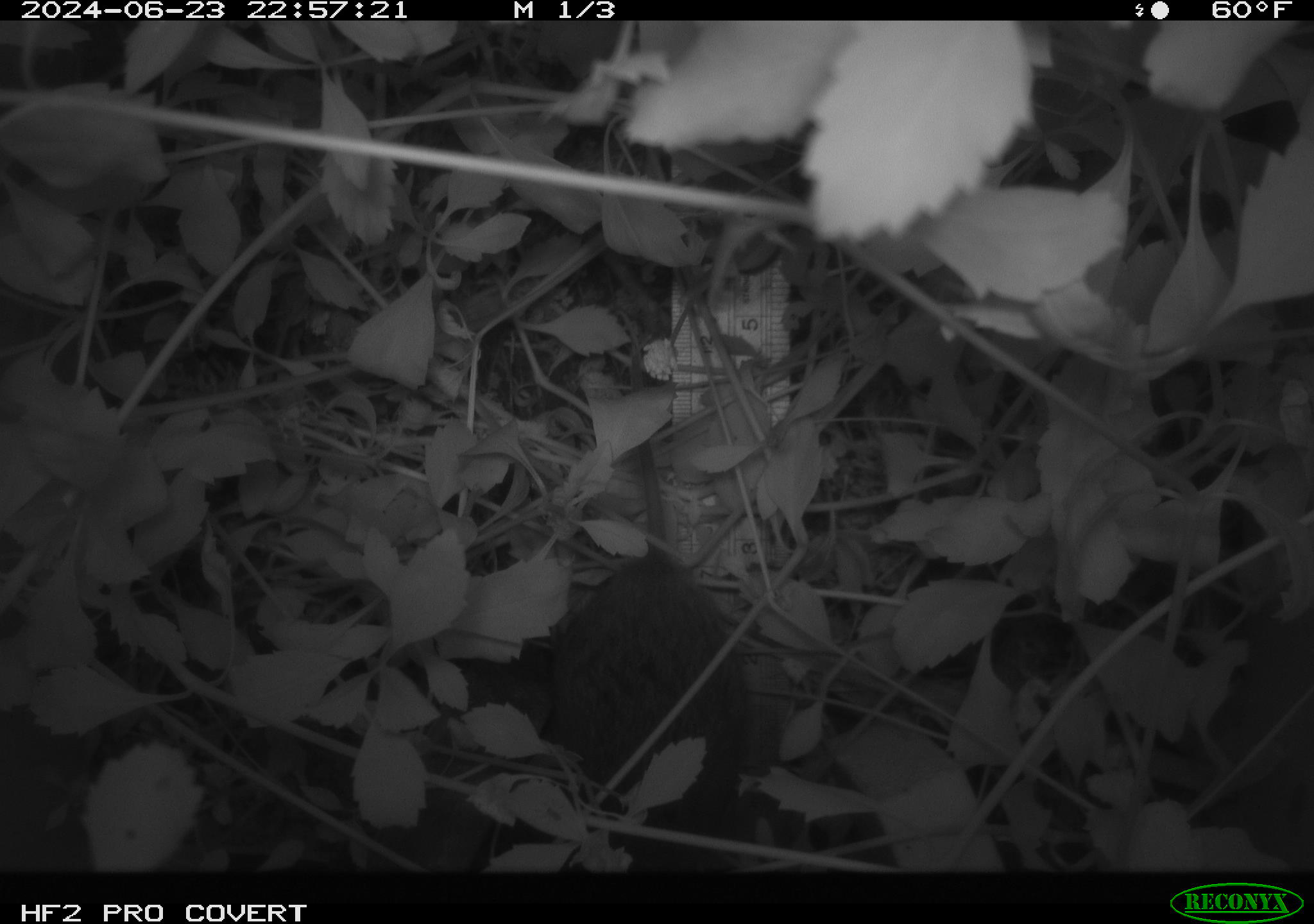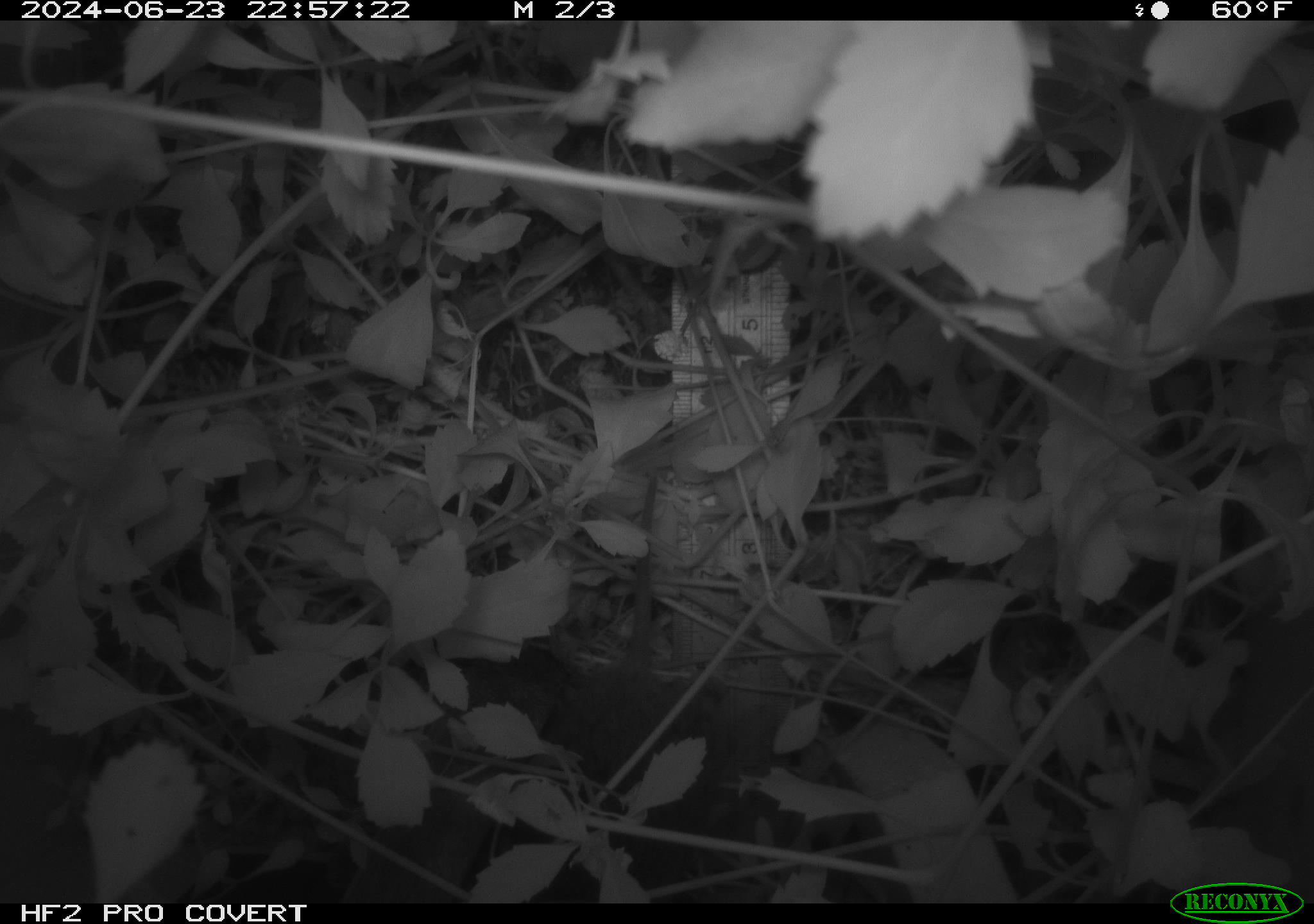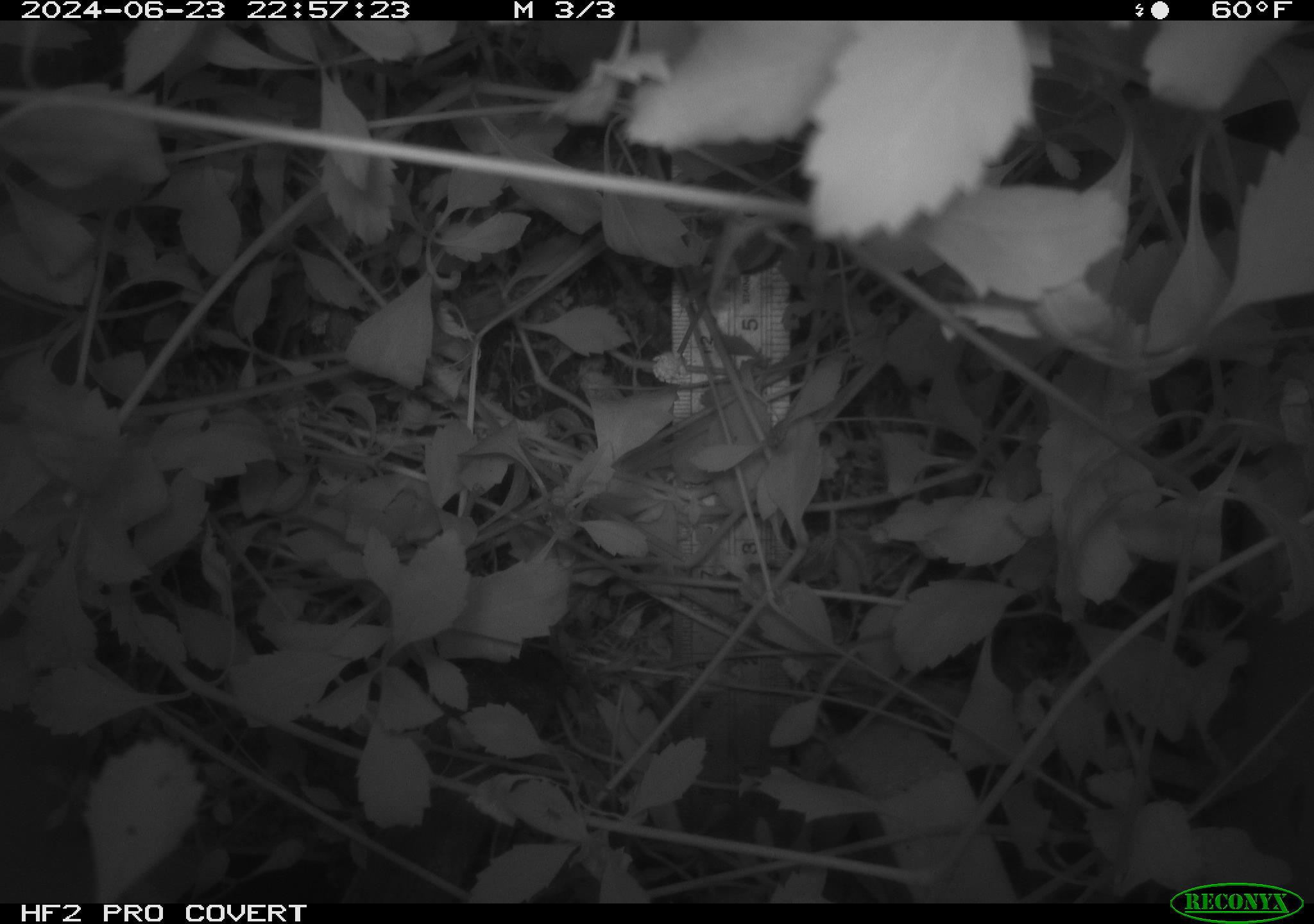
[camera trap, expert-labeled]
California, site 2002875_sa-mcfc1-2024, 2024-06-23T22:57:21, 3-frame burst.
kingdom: Animalia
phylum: Chordata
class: Mammalia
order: Rodentia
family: Cricetidae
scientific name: Arvicolinae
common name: voles, lemmings, and muskrats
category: arvicolinae subfamily